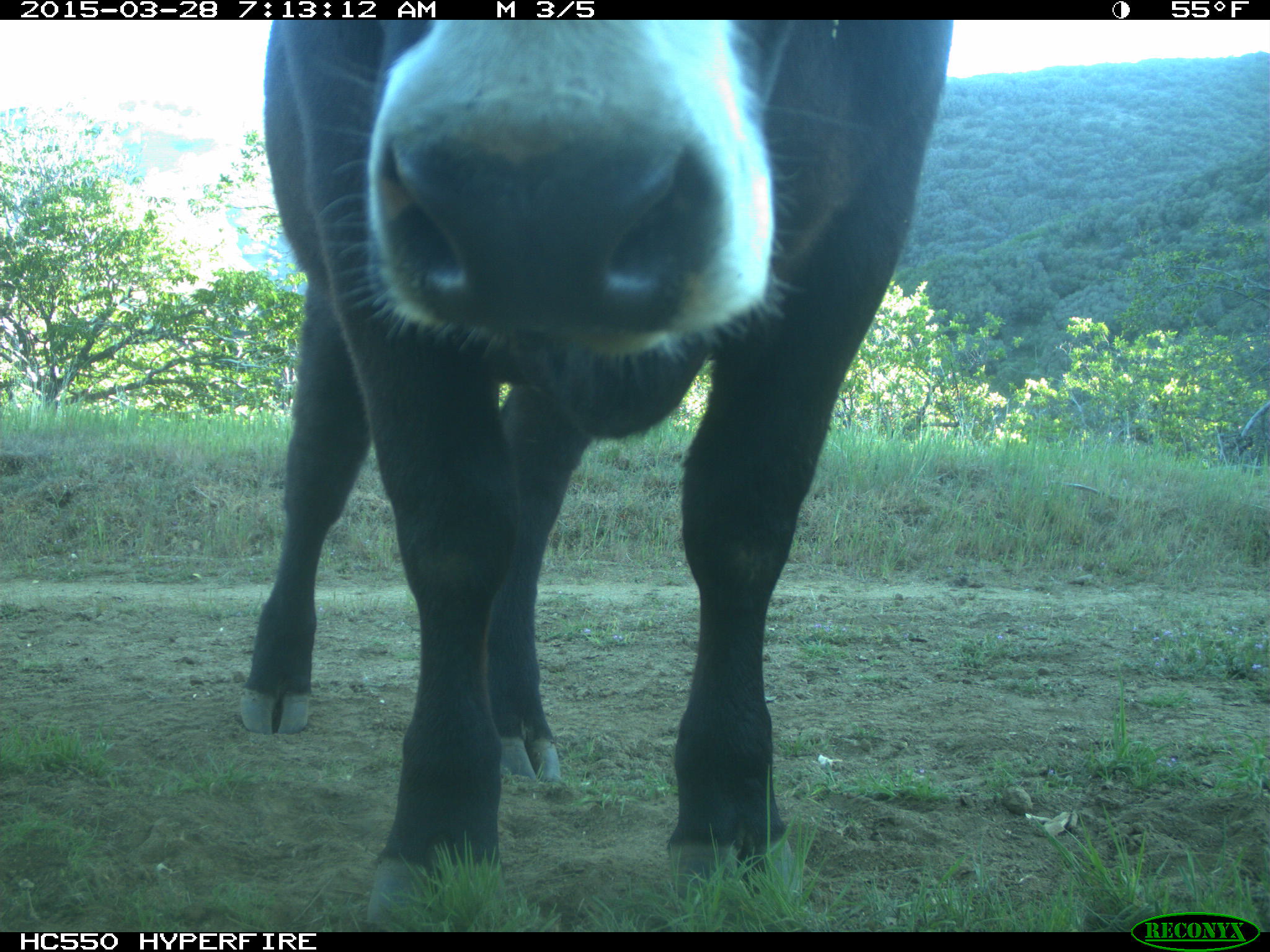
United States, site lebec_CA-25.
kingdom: Animalia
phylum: Chordata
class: Mammalia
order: Artiodactyla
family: Bovidae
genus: Bos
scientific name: Bos taurus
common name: domestic cow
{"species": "Bos taurus (domestic cow)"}